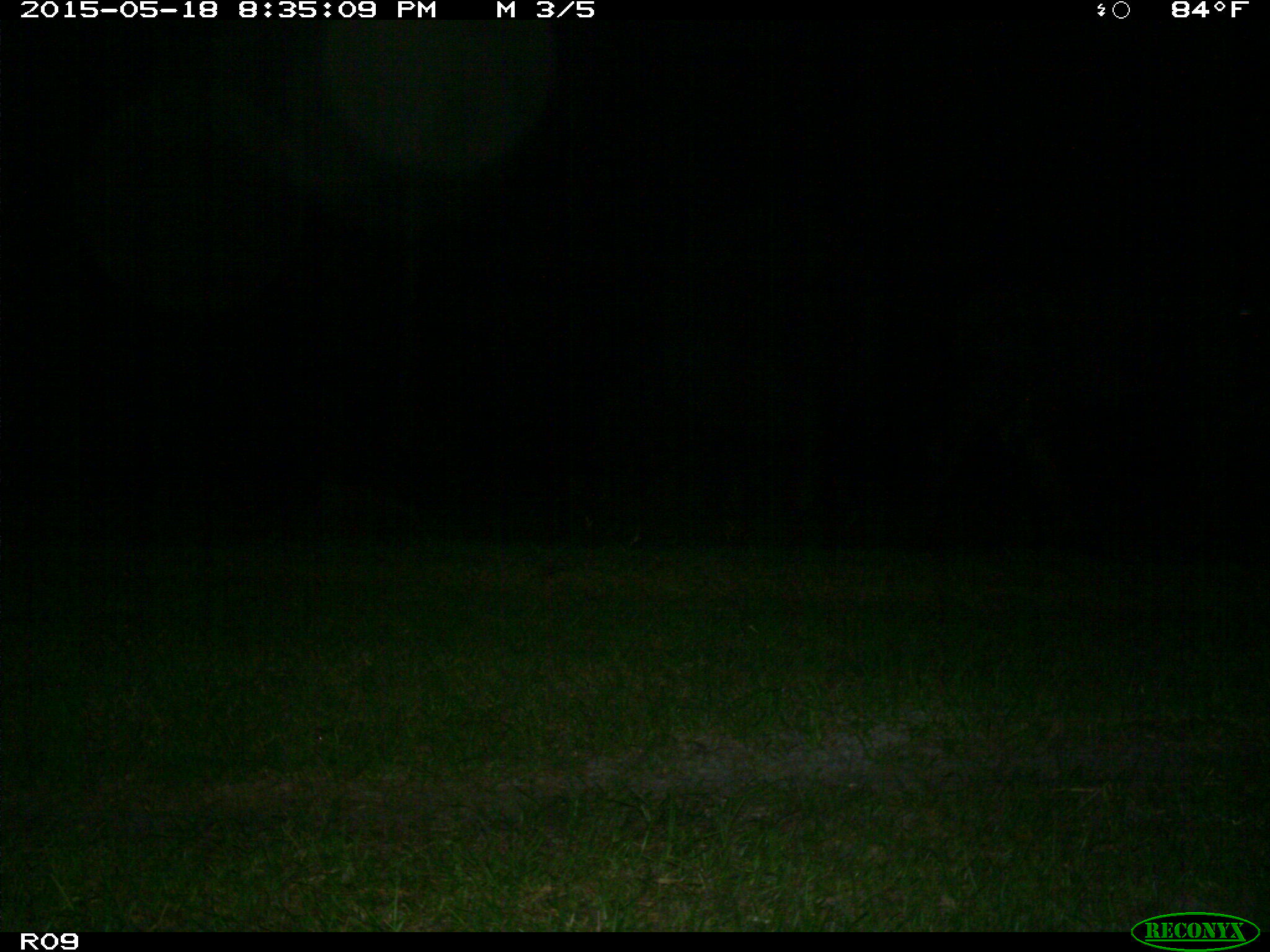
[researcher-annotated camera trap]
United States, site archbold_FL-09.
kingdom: Animalia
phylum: Chordata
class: Mammalia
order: Artiodactyla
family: Bovidae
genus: Bos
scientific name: Bos taurus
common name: domestic cow